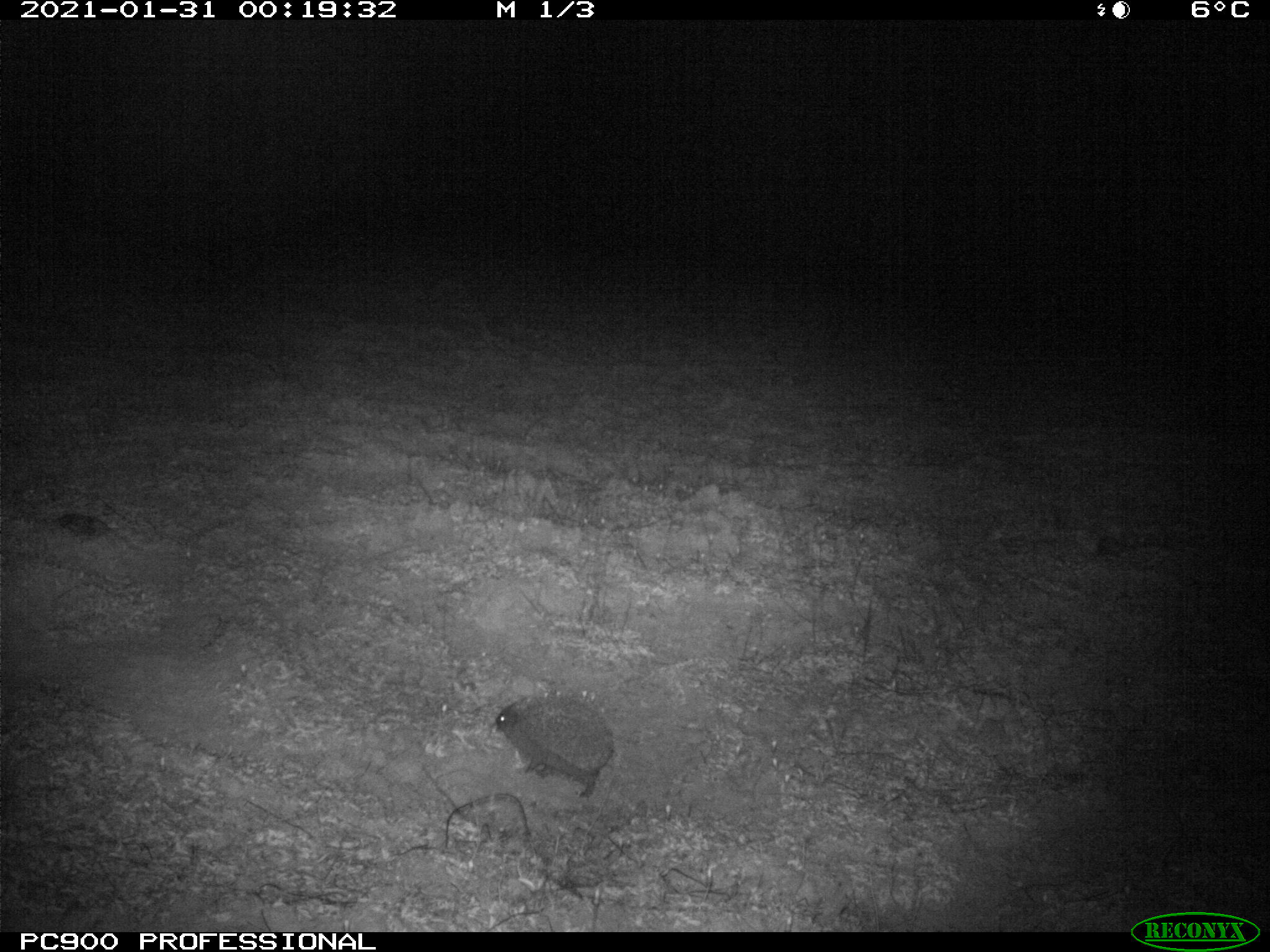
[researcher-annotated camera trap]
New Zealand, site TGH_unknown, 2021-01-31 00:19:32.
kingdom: Animalia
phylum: Chordata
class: Mammalia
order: Eulipotyphla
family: Erinaceidae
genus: Erinaceus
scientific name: Erinaceus europaeus europaeus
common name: european hedgehog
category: hedgehog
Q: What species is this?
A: Hedgehog (european hedgehog) (Erinaceus europaeus europaeus).